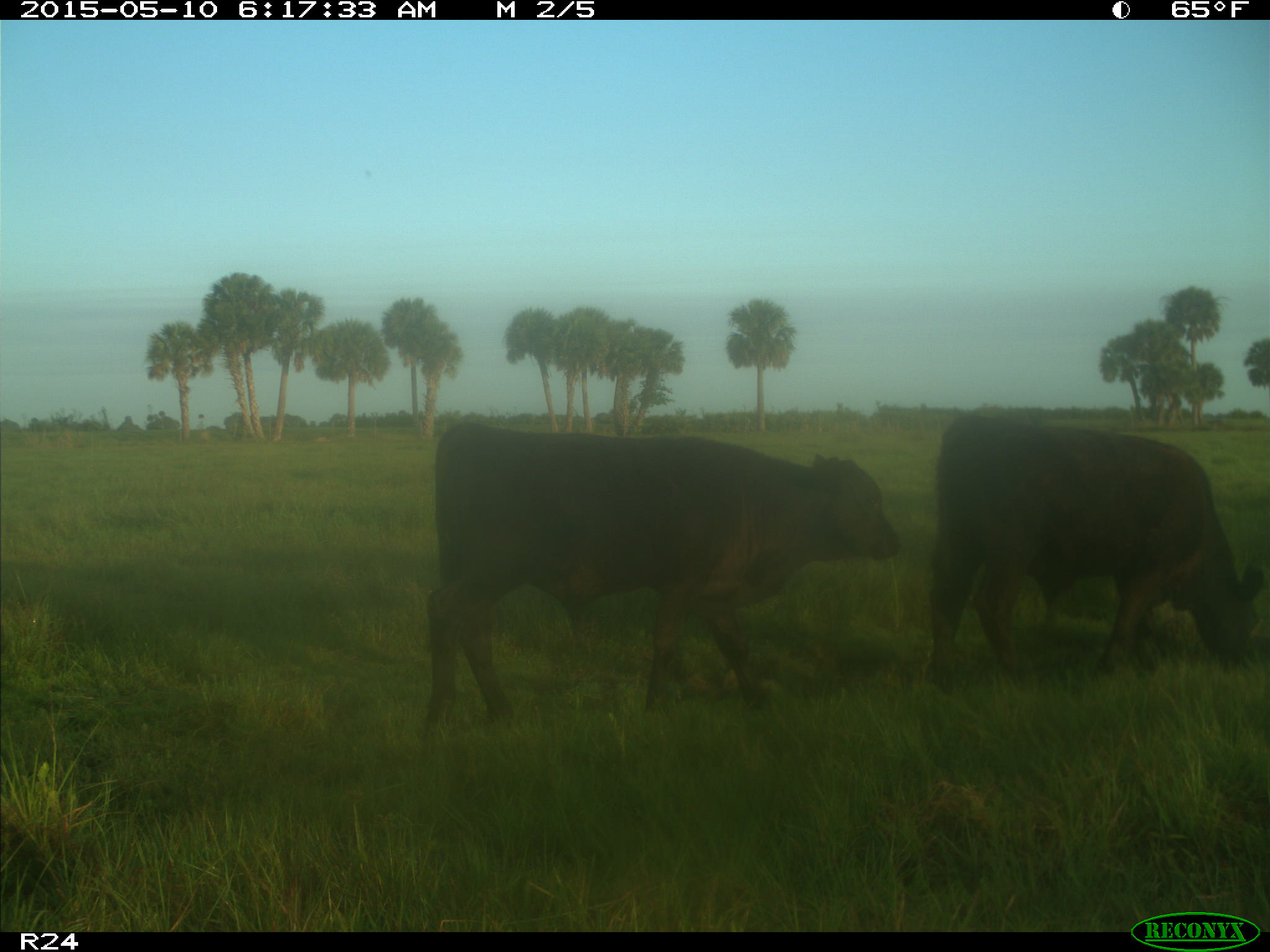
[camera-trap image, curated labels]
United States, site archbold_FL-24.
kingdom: Animalia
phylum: Chordata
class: Mammalia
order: Artiodactyla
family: Bovidae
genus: Bos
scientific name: Bos taurus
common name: domestic cow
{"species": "Bos taurus (domestic cow)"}